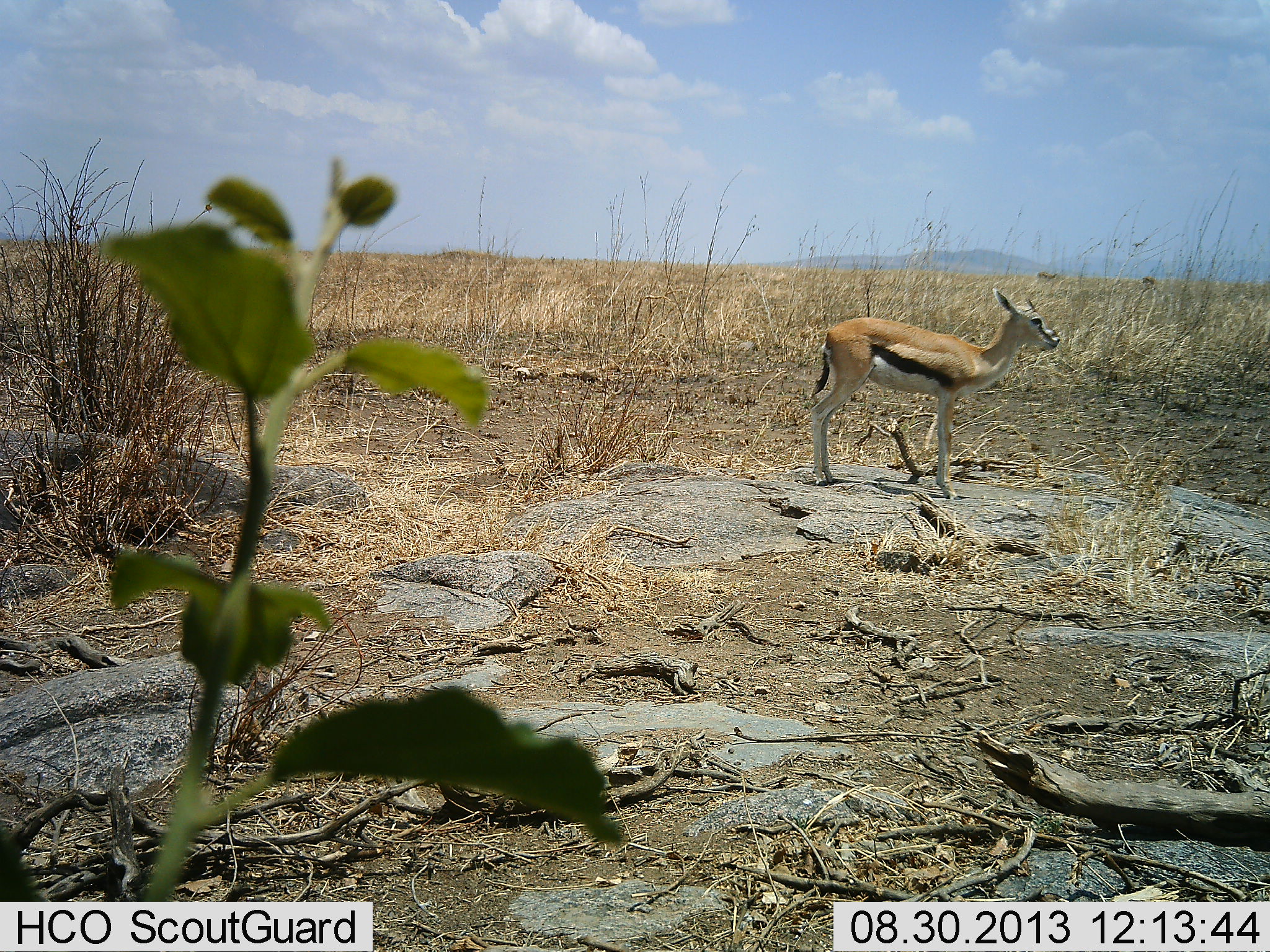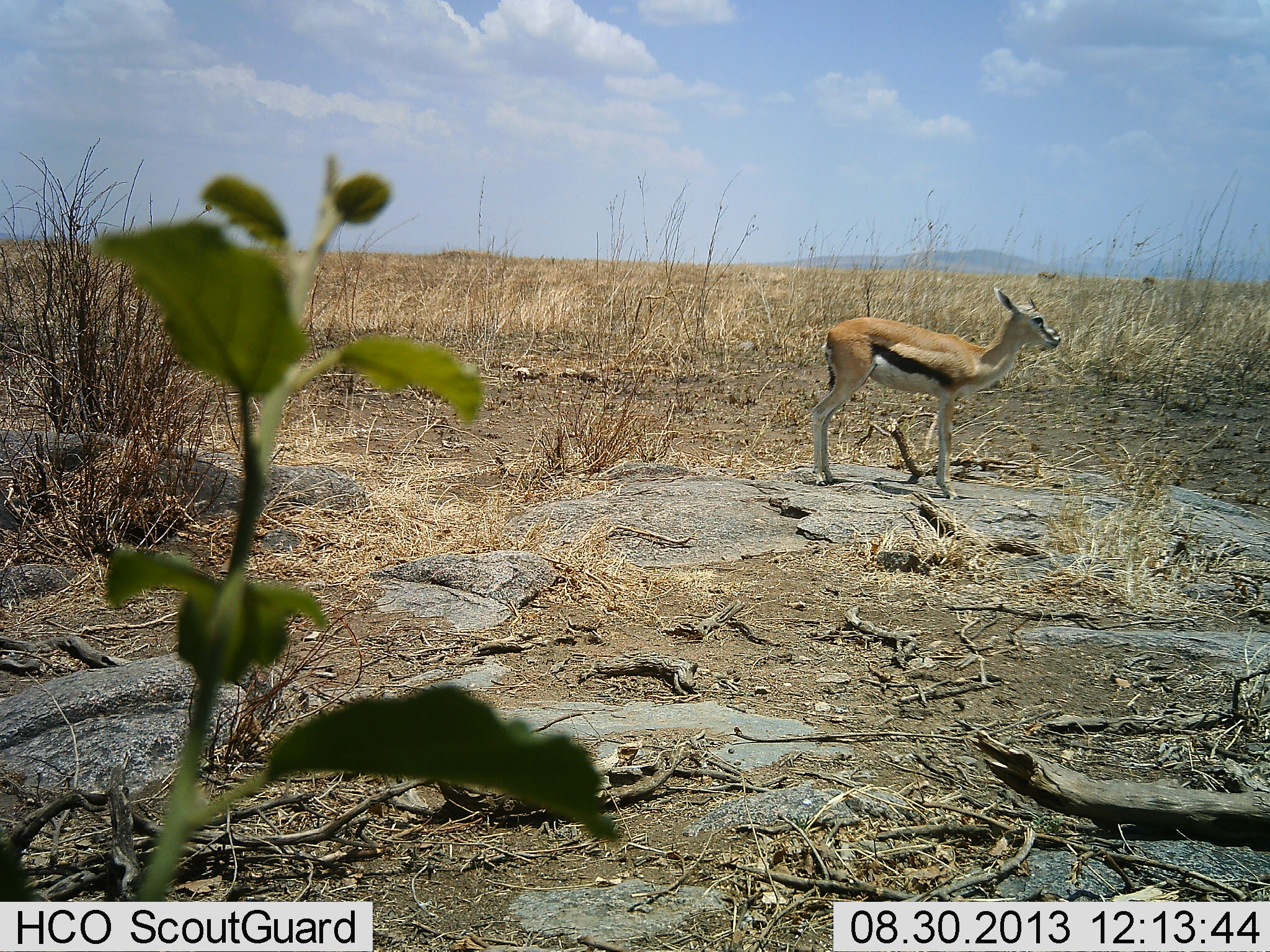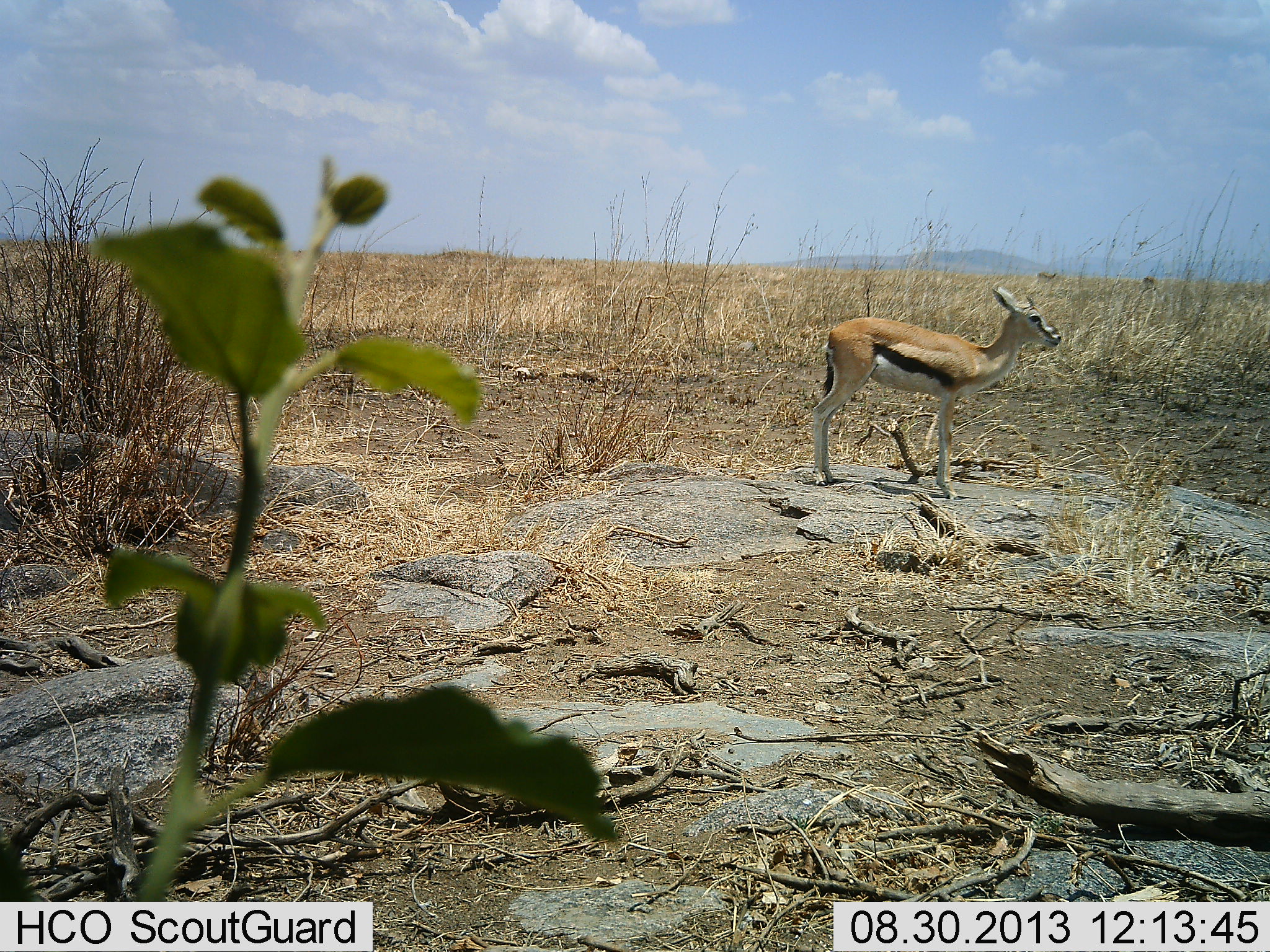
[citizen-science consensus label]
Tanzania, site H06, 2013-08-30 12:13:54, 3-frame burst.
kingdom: Animalia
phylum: Chordata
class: Mammalia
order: Artiodactyla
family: Bovidae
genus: Eudorcas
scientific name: Eudorcas thomsonii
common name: thomson's gazelle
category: gazellethomsons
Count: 1.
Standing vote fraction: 100%.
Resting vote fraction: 0%.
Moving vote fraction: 3%.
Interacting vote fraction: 0%.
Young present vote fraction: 11%.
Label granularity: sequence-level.